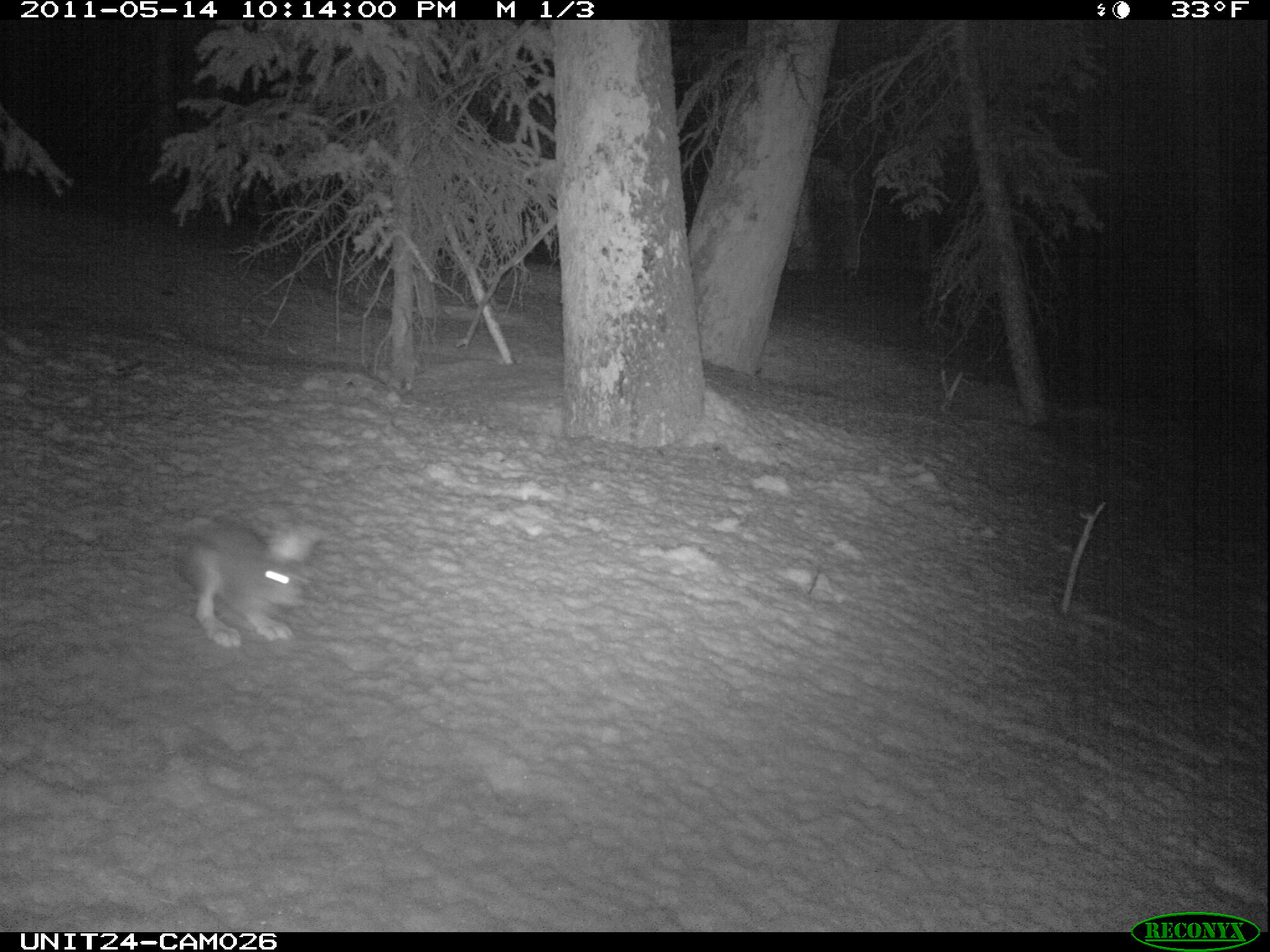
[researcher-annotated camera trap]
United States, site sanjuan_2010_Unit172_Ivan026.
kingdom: Animalia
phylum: Chordata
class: Mammalia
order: Lagomorpha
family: Leporidae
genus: Lepus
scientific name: Lepus americanus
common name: snowshoe hare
Lepus americanus (snowshoe hare).